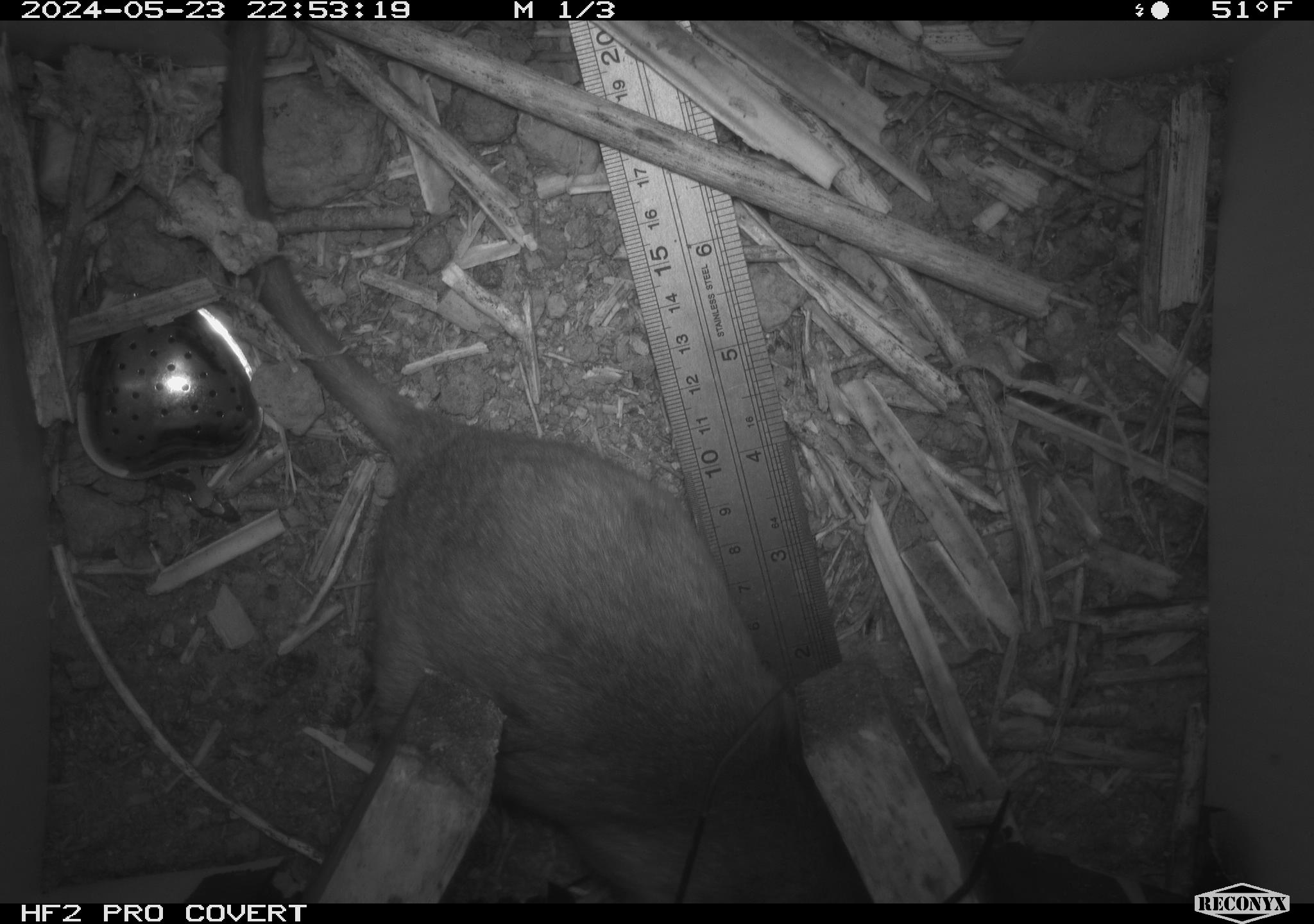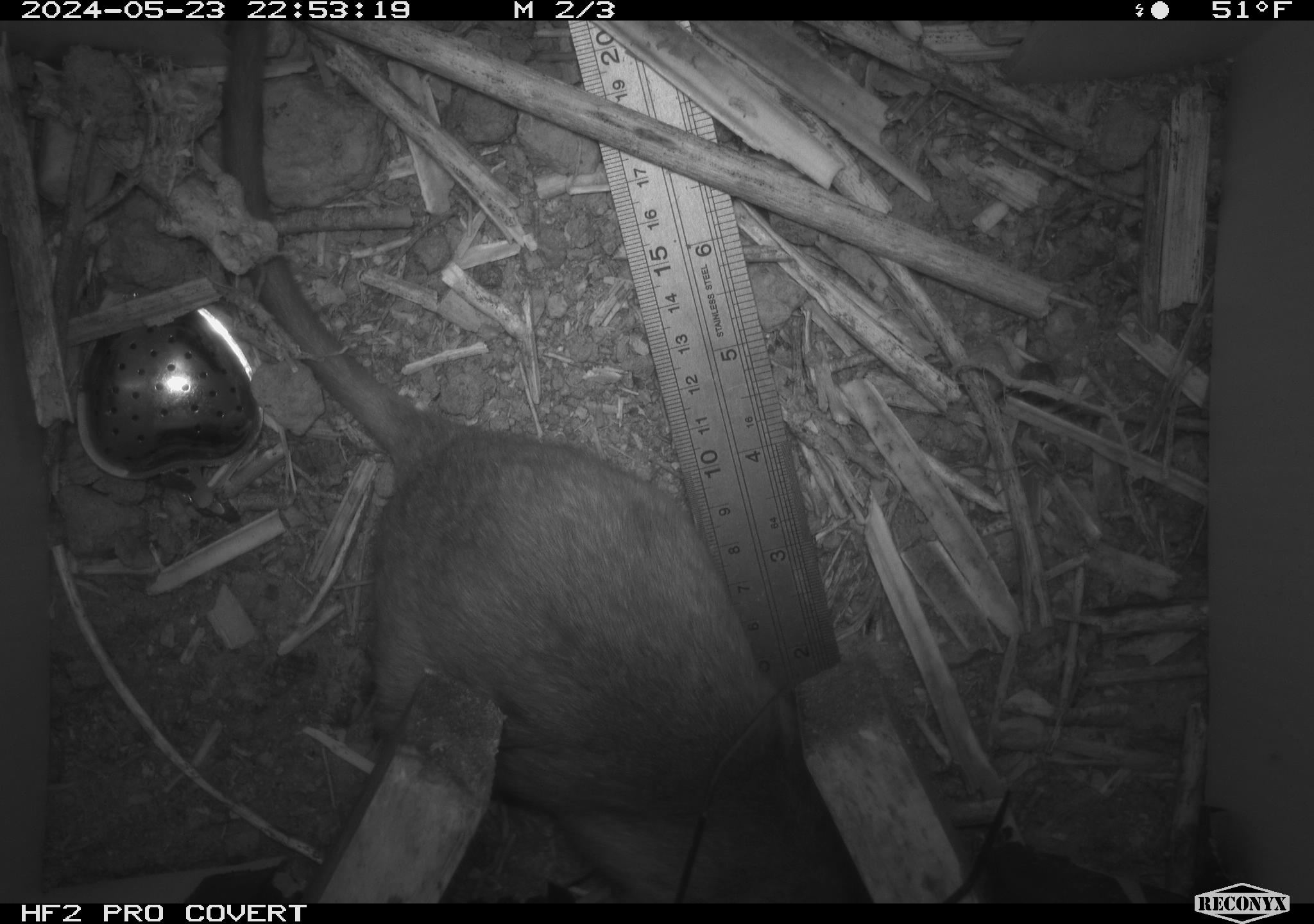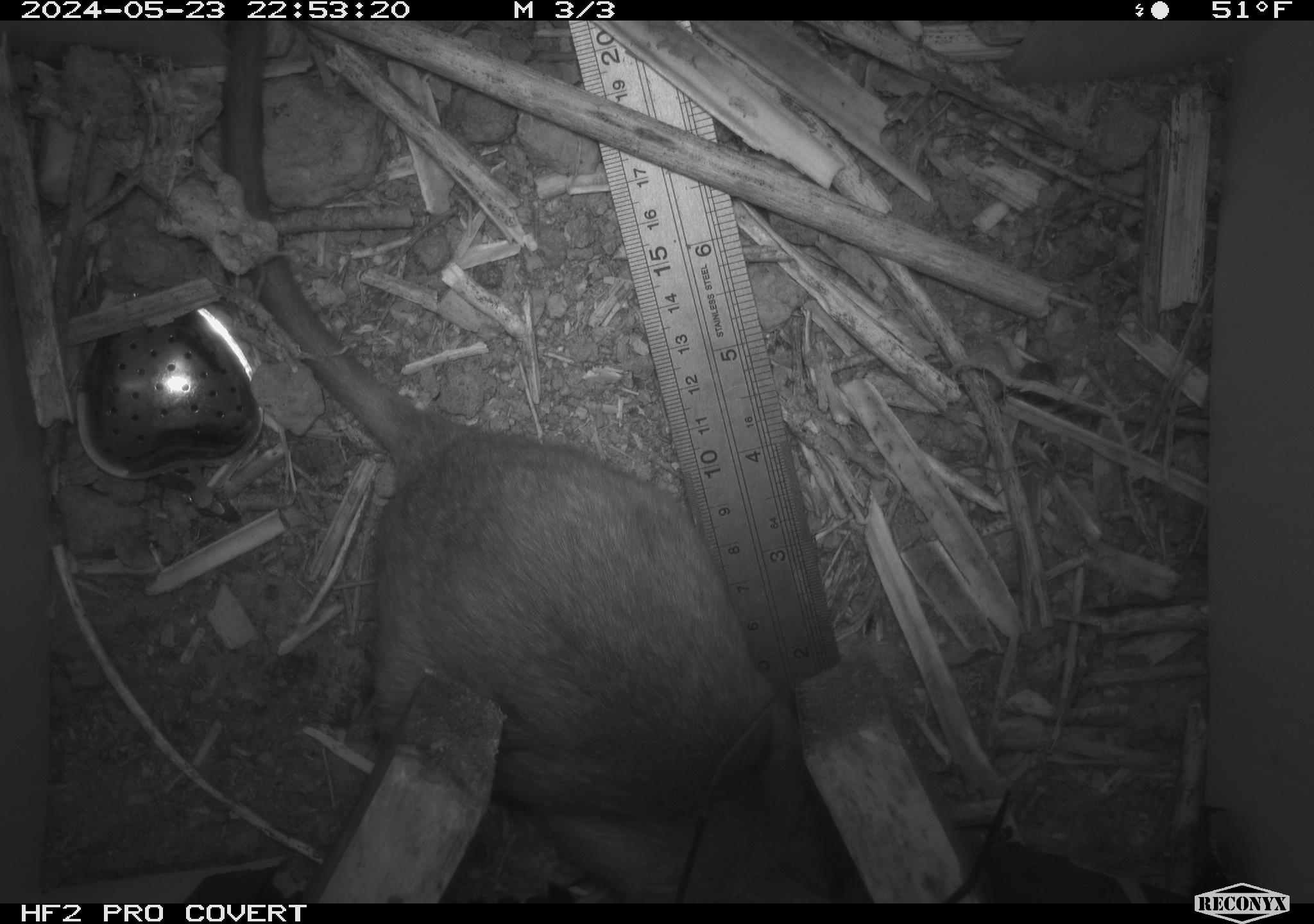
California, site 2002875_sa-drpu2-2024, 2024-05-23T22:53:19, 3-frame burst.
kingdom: Animalia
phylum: Chordata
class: Mammalia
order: Rodentia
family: Cricetidae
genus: Neotoma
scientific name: Neotoma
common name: pack rat or woodrat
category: neotoma species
Neotoma species (pack rat or woodrat) (Neotoma).